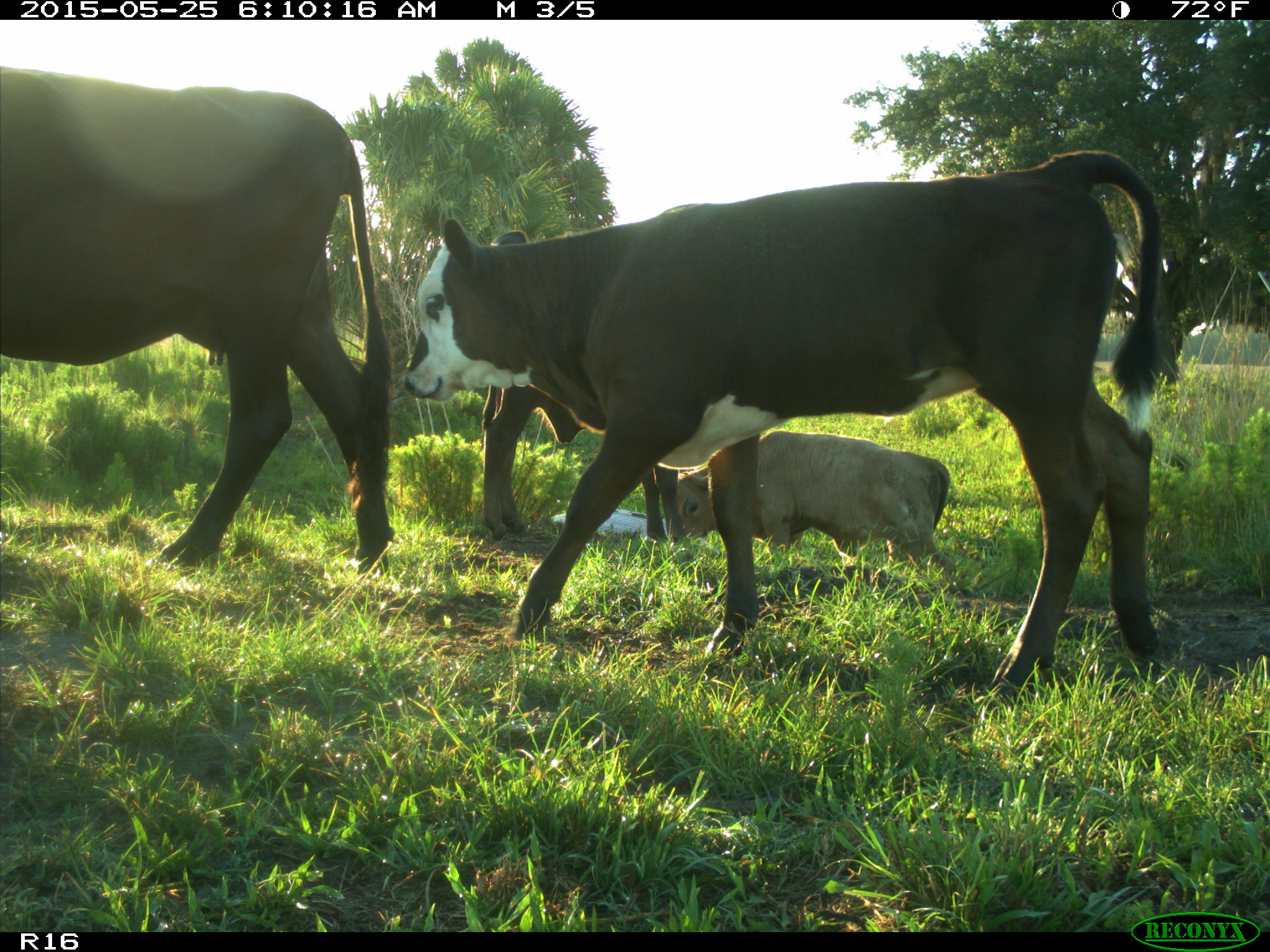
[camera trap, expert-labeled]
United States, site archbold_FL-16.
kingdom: Animalia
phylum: Chordata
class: Mammalia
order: Artiodactyla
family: Bovidae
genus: Bos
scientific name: Bos taurus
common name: domestic cow